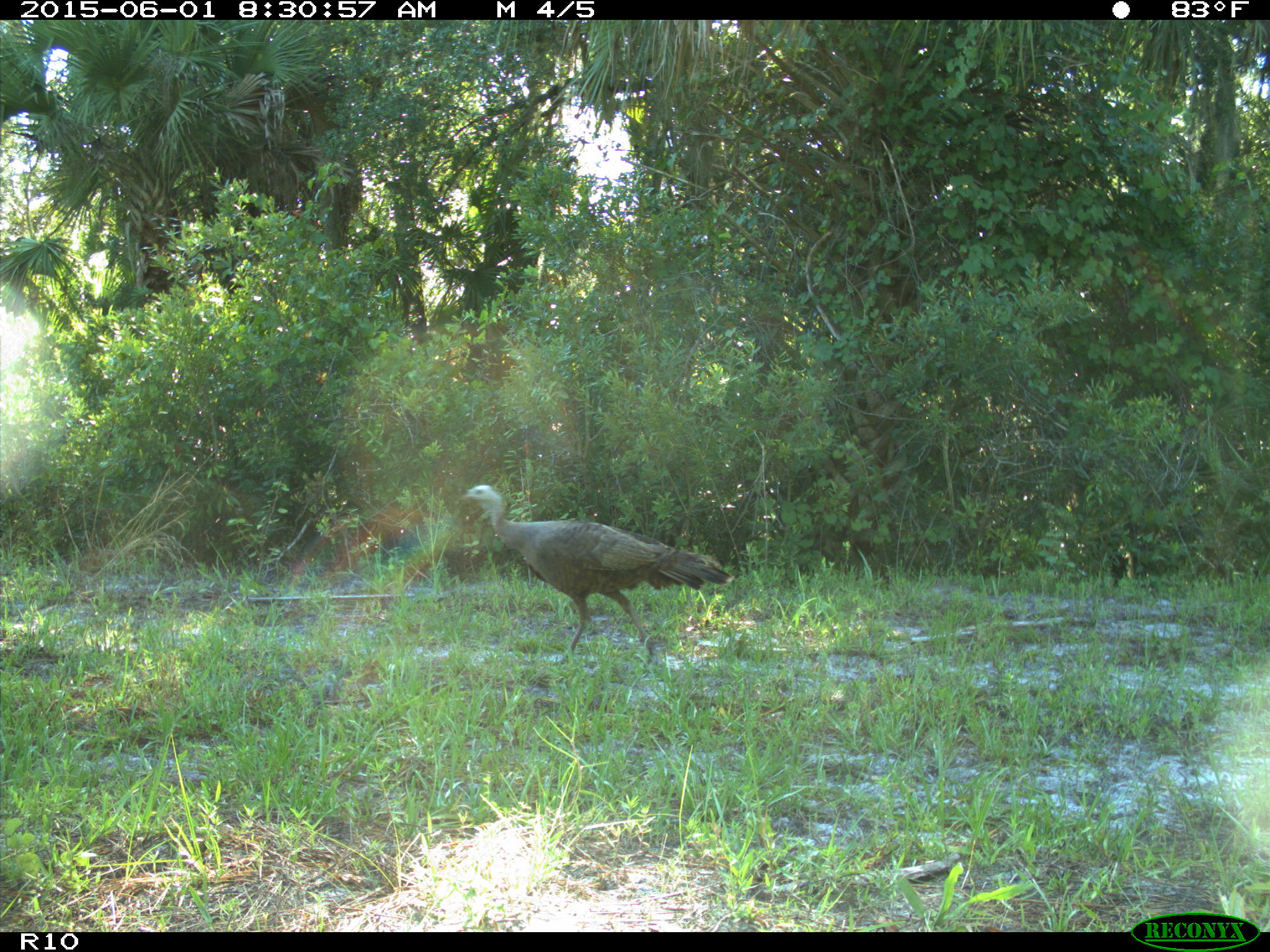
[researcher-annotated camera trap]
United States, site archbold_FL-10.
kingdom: Animalia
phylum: Chordata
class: Aves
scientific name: Aves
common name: birds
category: unidentified bird